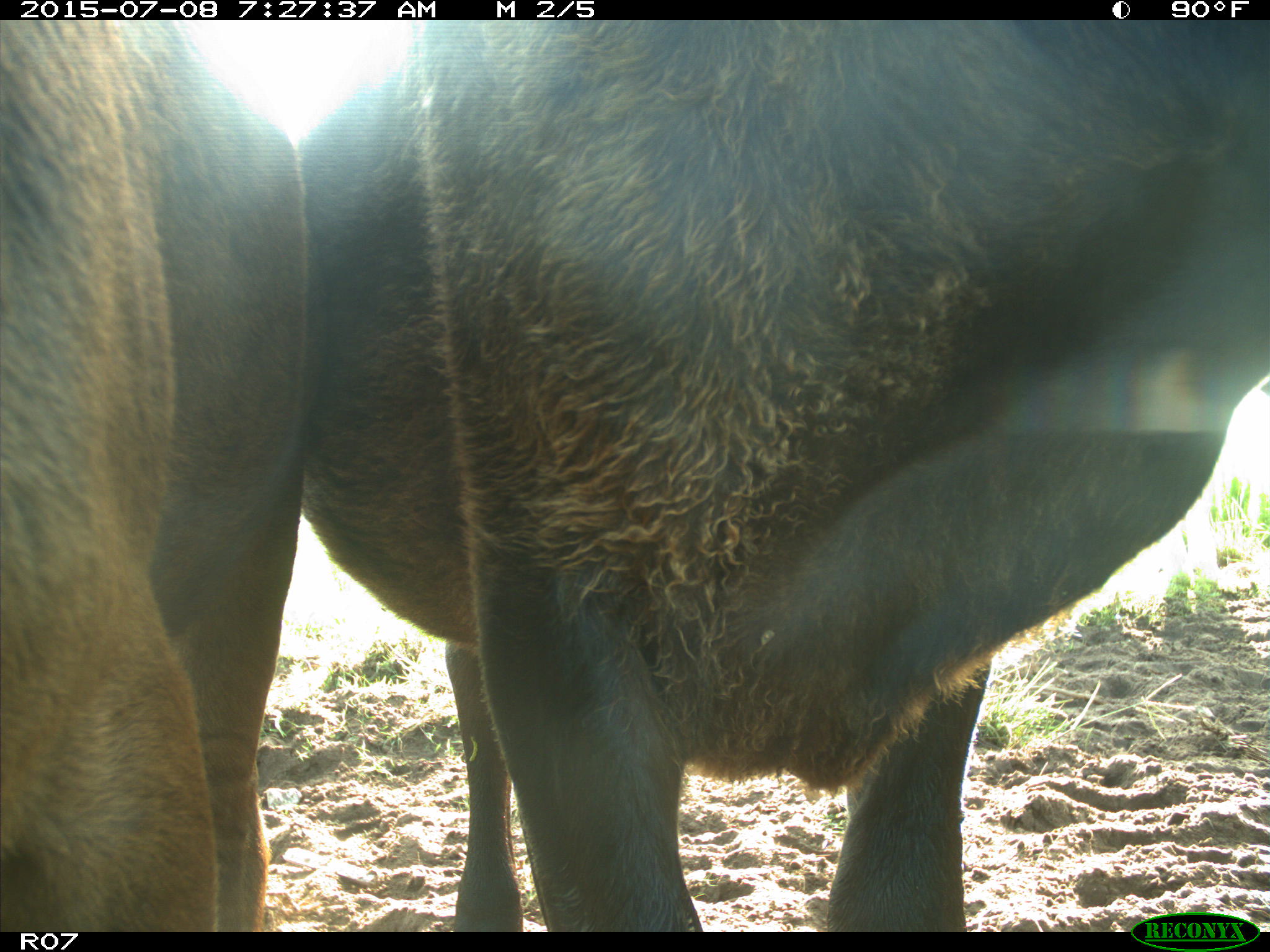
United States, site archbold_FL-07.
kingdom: Animalia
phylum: Chordata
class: Mammalia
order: Artiodactyla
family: Bovidae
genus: Bos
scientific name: Bos taurus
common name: domestic cow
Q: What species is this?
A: Bos taurus (domestic cow).